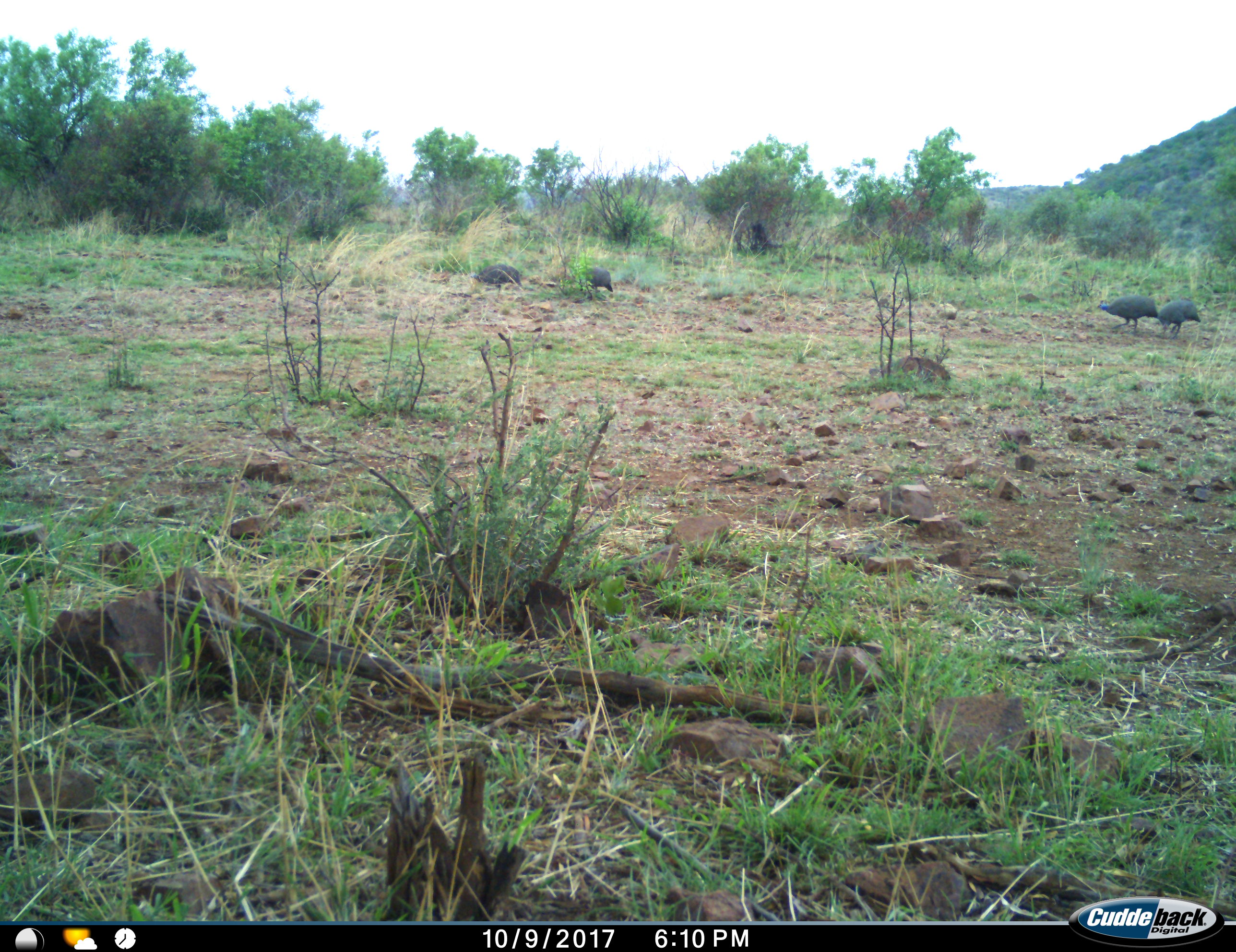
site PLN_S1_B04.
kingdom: Animalia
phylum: Chordata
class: Aves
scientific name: Aves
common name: bird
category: birdother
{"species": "birdother (bird) (Aves)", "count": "4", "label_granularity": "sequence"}